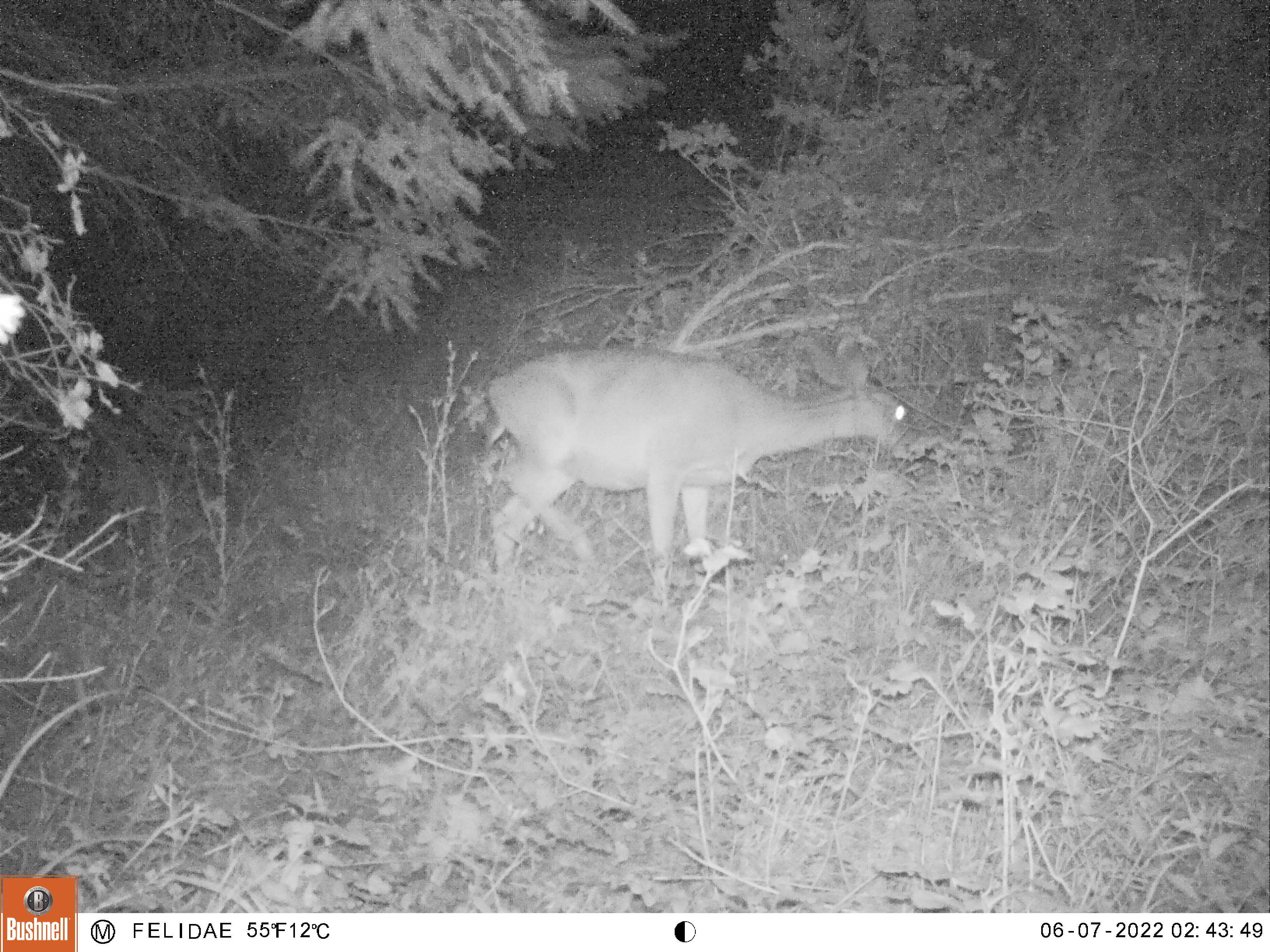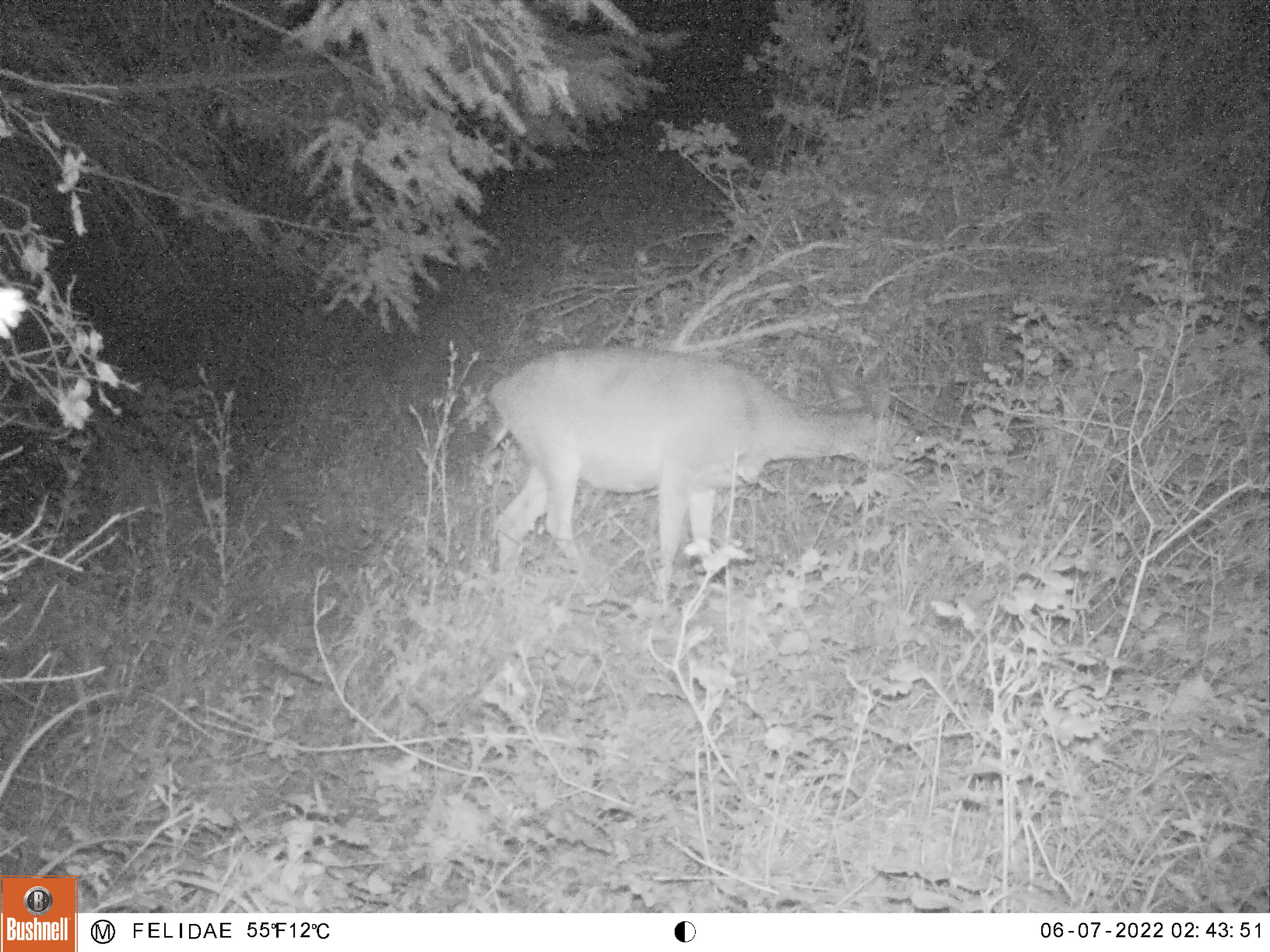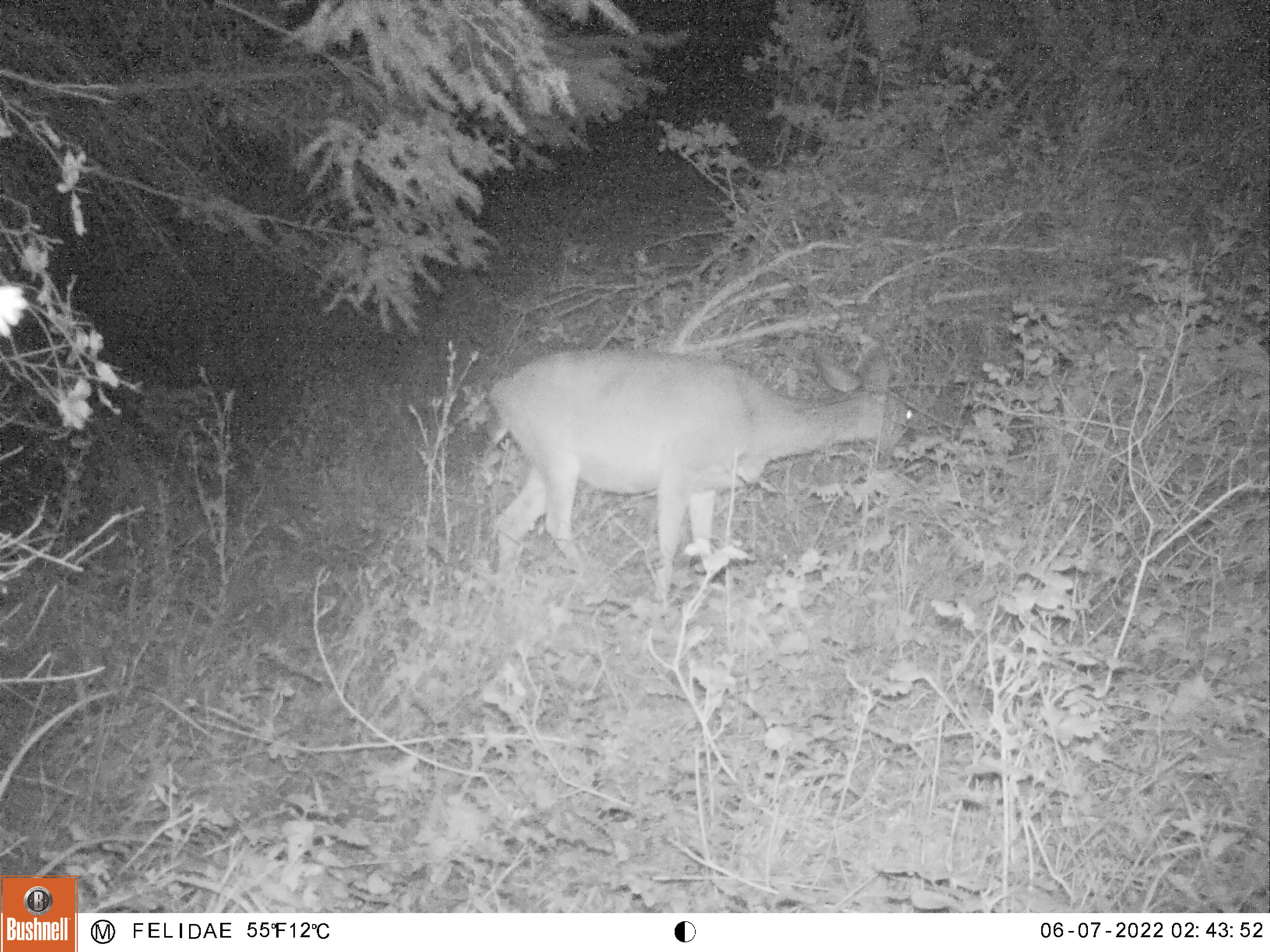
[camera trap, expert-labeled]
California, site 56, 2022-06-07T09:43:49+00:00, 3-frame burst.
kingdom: Animalia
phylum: Chordata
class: Mammalia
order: Artiodactyla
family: Cervidae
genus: Odocoileus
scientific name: Odocoileus hemionus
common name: mule deer